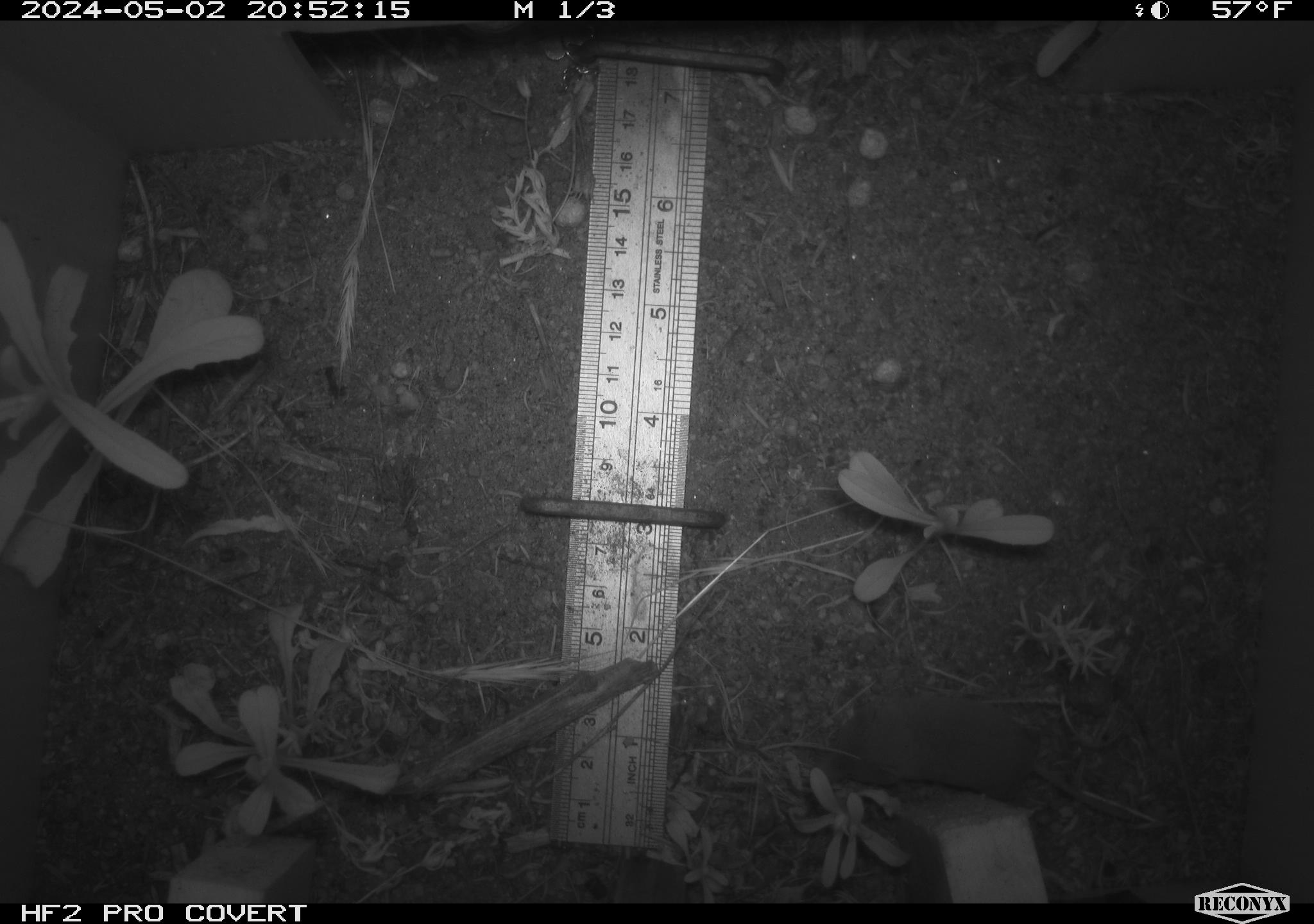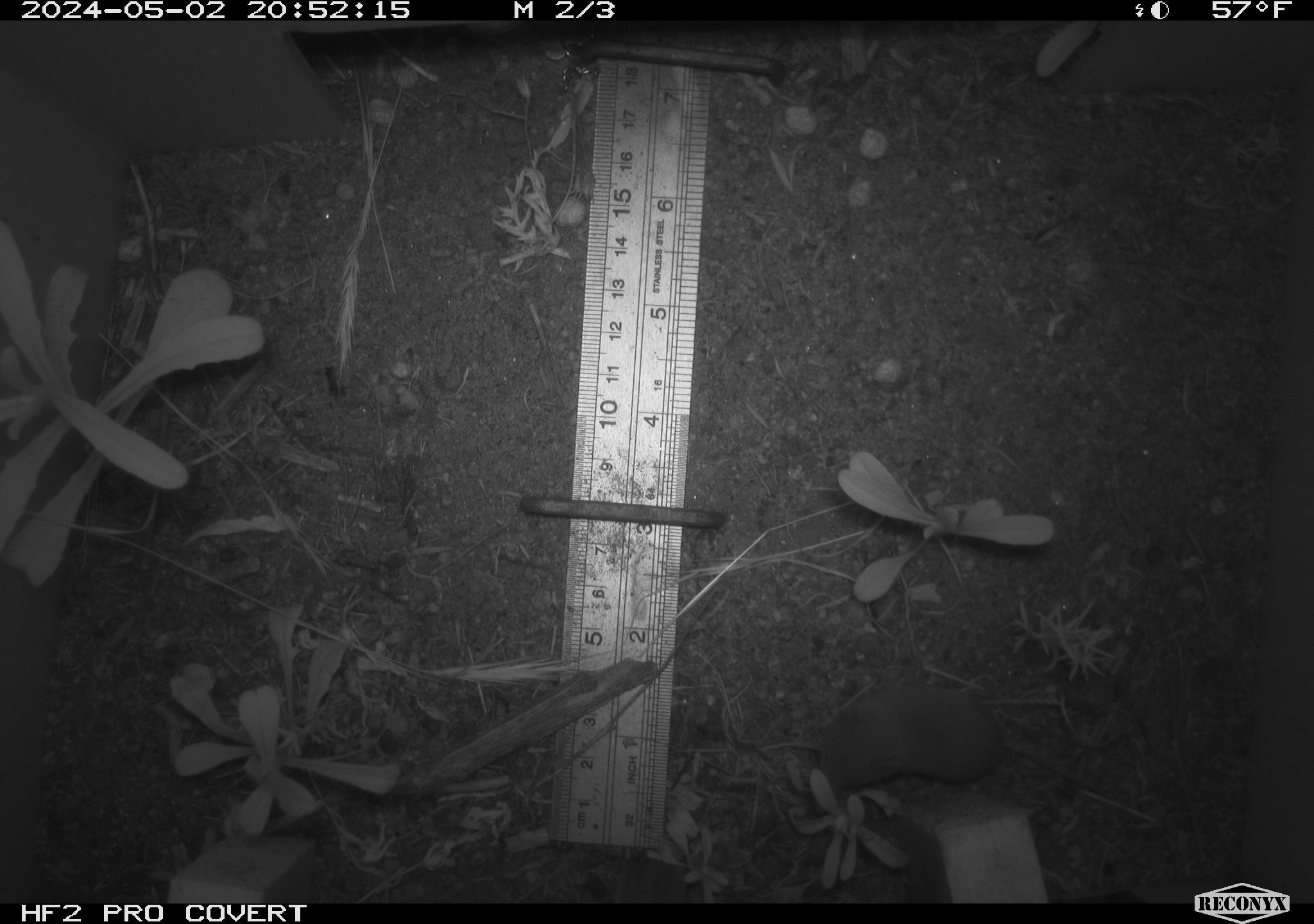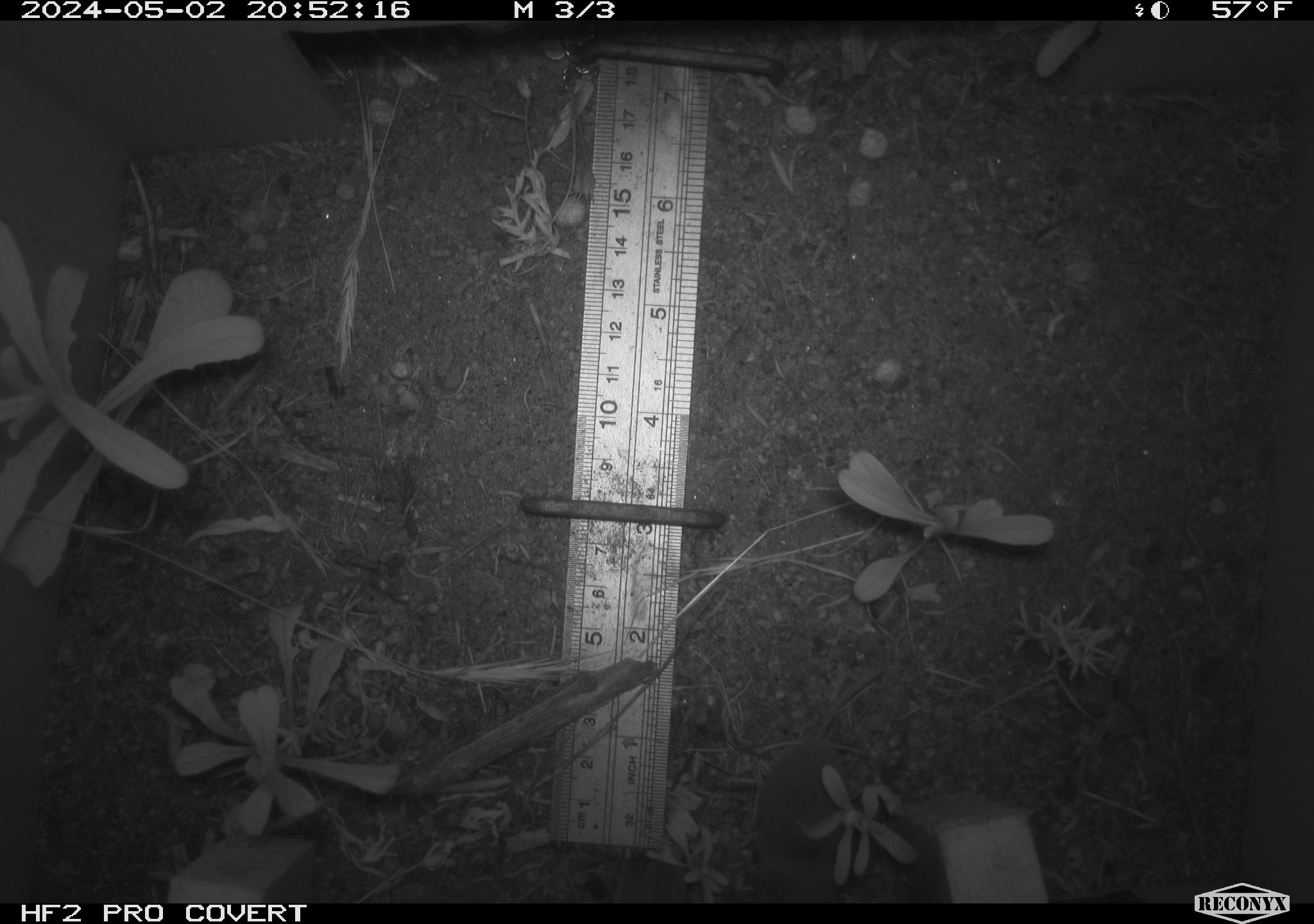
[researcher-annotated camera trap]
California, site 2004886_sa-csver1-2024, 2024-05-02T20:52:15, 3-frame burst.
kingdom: Animalia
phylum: Chordata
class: Mammalia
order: Rodentia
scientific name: Rodentia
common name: rodent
Rodent (Rodentia).